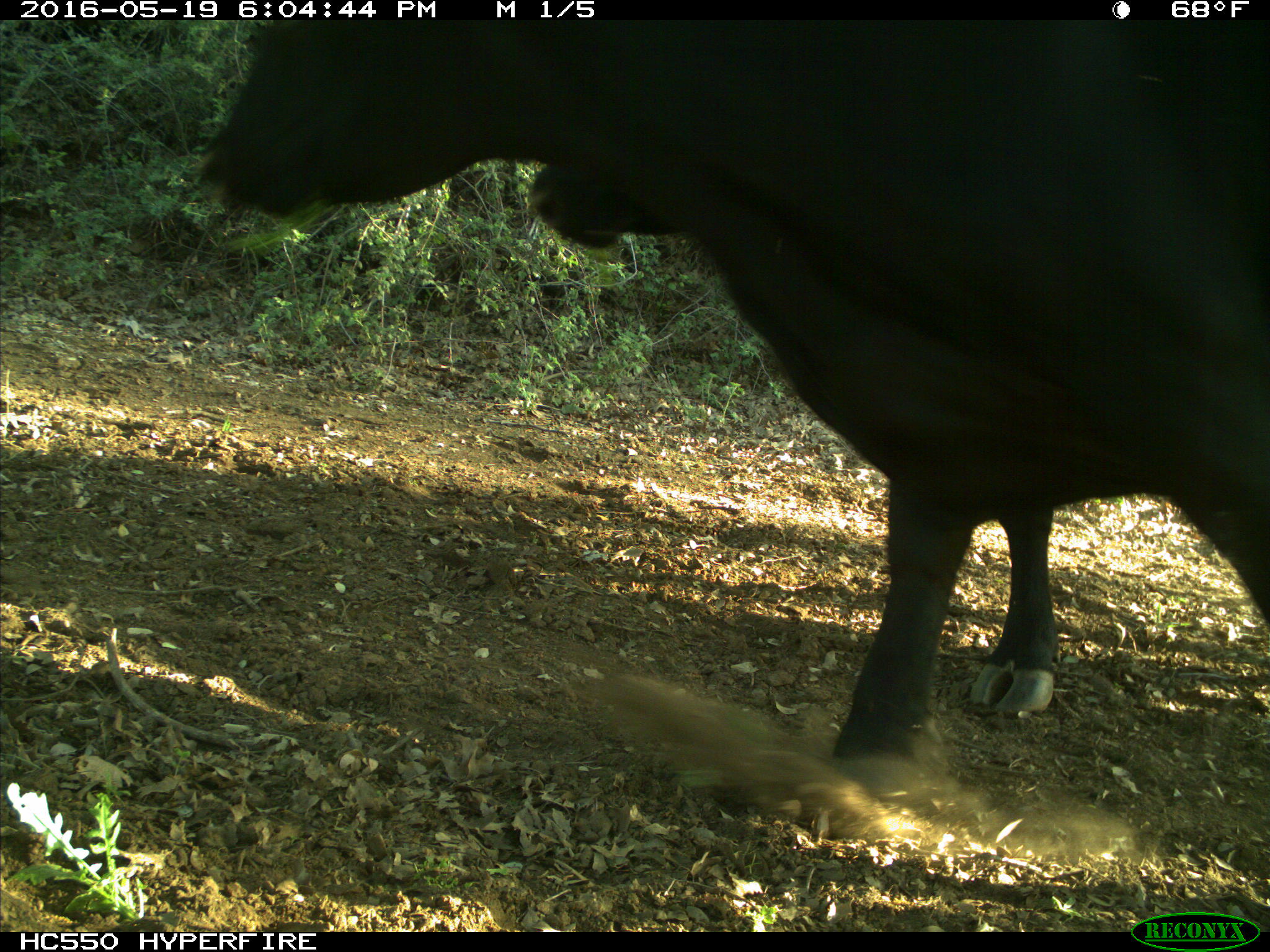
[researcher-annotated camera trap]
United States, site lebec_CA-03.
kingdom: Animalia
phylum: Chordata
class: Mammalia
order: Artiodactyla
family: Bovidae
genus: Bos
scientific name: Bos taurus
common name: domestic cow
Bos taurus (domestic cow).